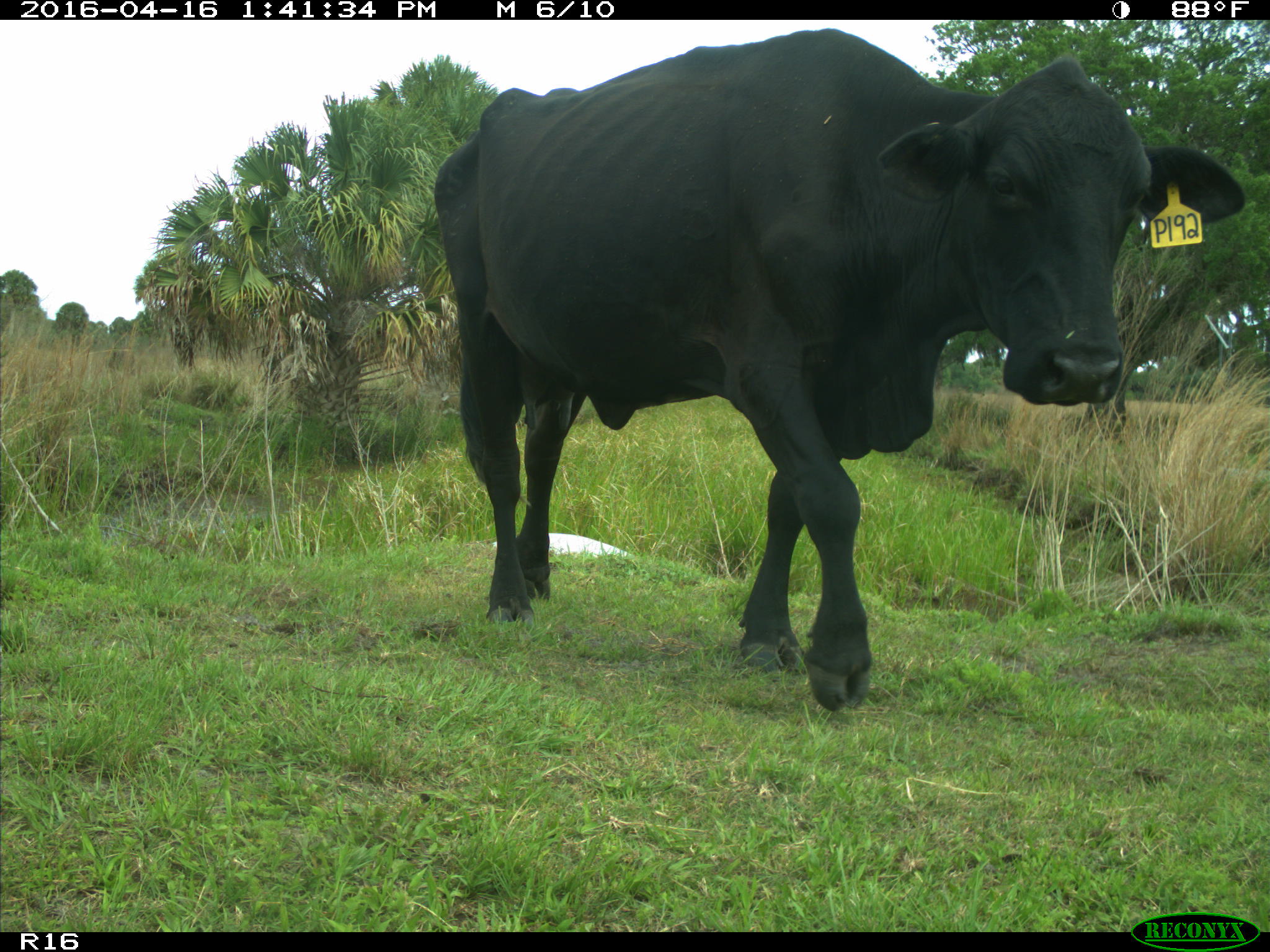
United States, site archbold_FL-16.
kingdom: Animalia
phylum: Chordata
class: Mammalia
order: Artiodactyla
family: Bovidae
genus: Bos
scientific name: Bos taurus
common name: domestic cow